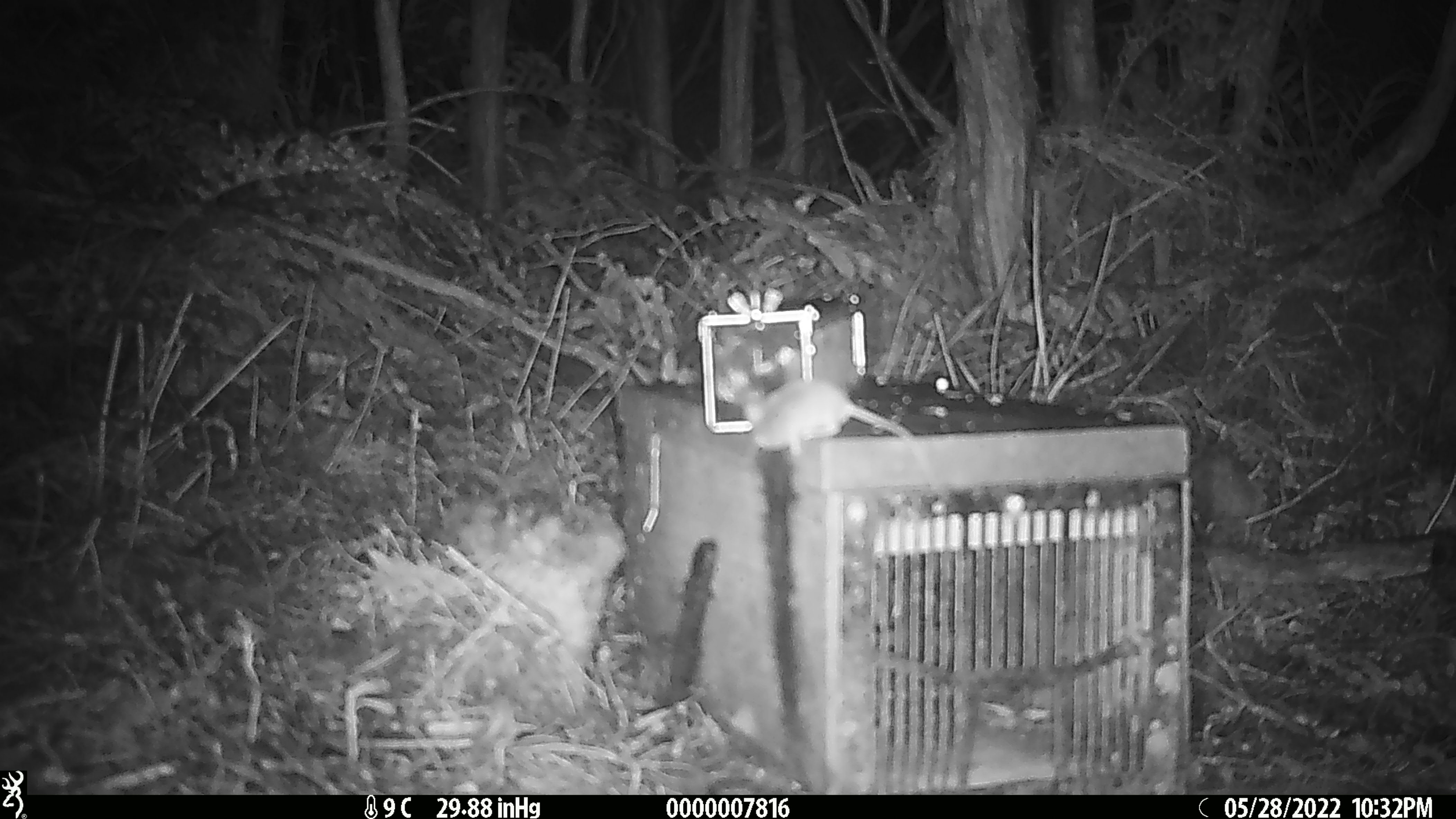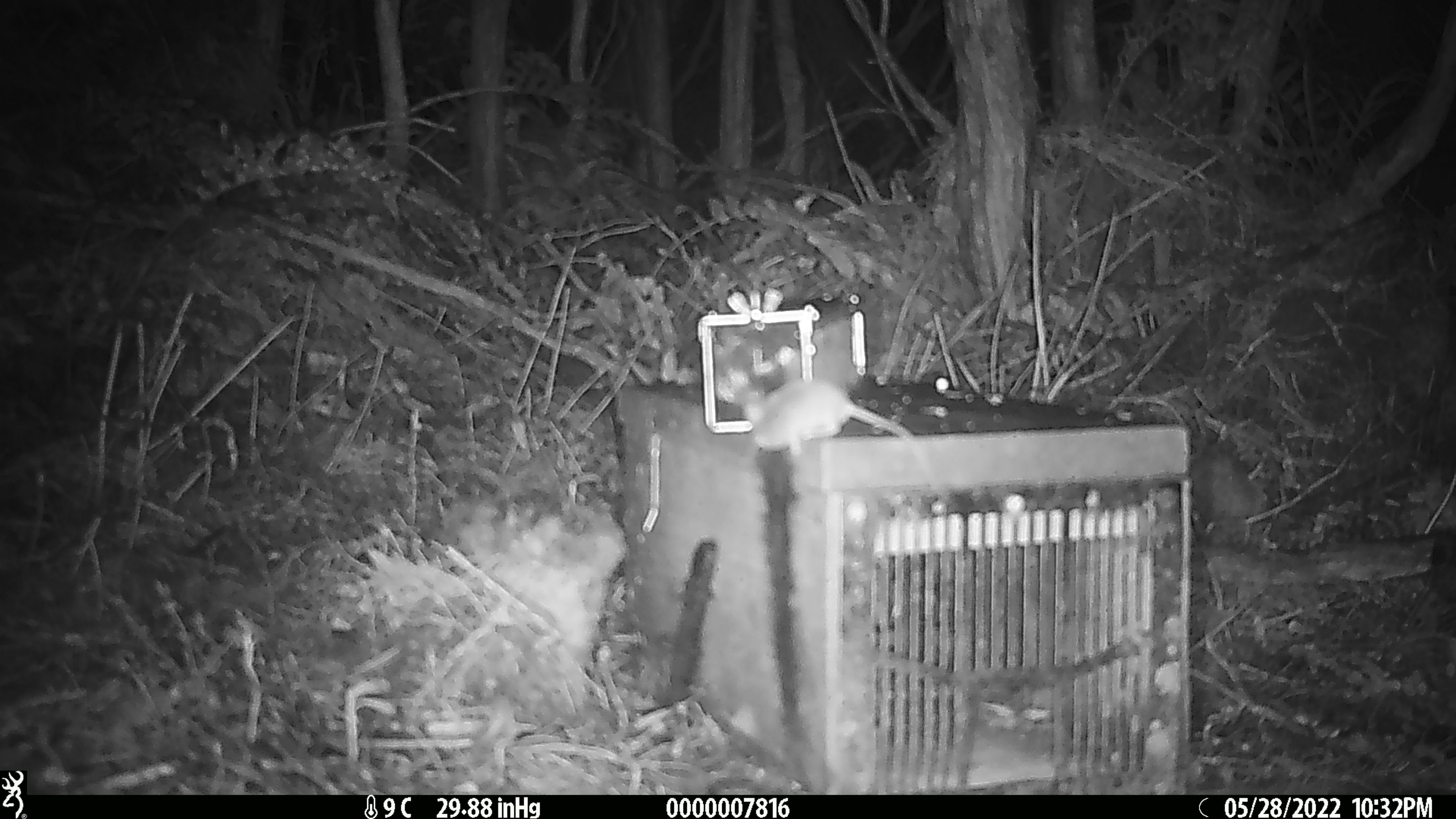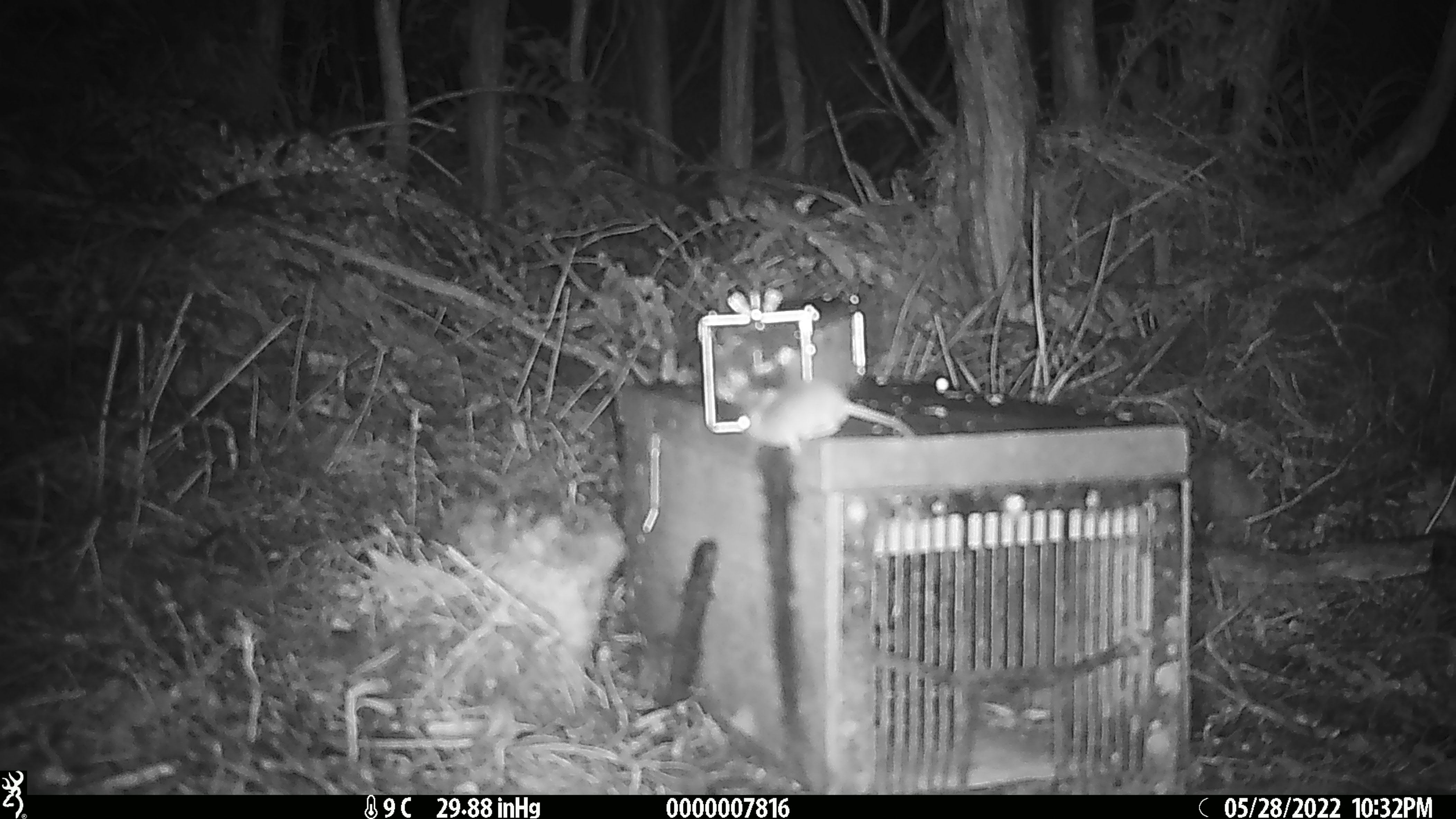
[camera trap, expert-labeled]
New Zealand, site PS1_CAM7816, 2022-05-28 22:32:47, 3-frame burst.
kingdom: Animalia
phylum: Chordata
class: Mammalia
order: Rodentia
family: Muridae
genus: Mus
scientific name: Mus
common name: mouse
Mouse (Mus).